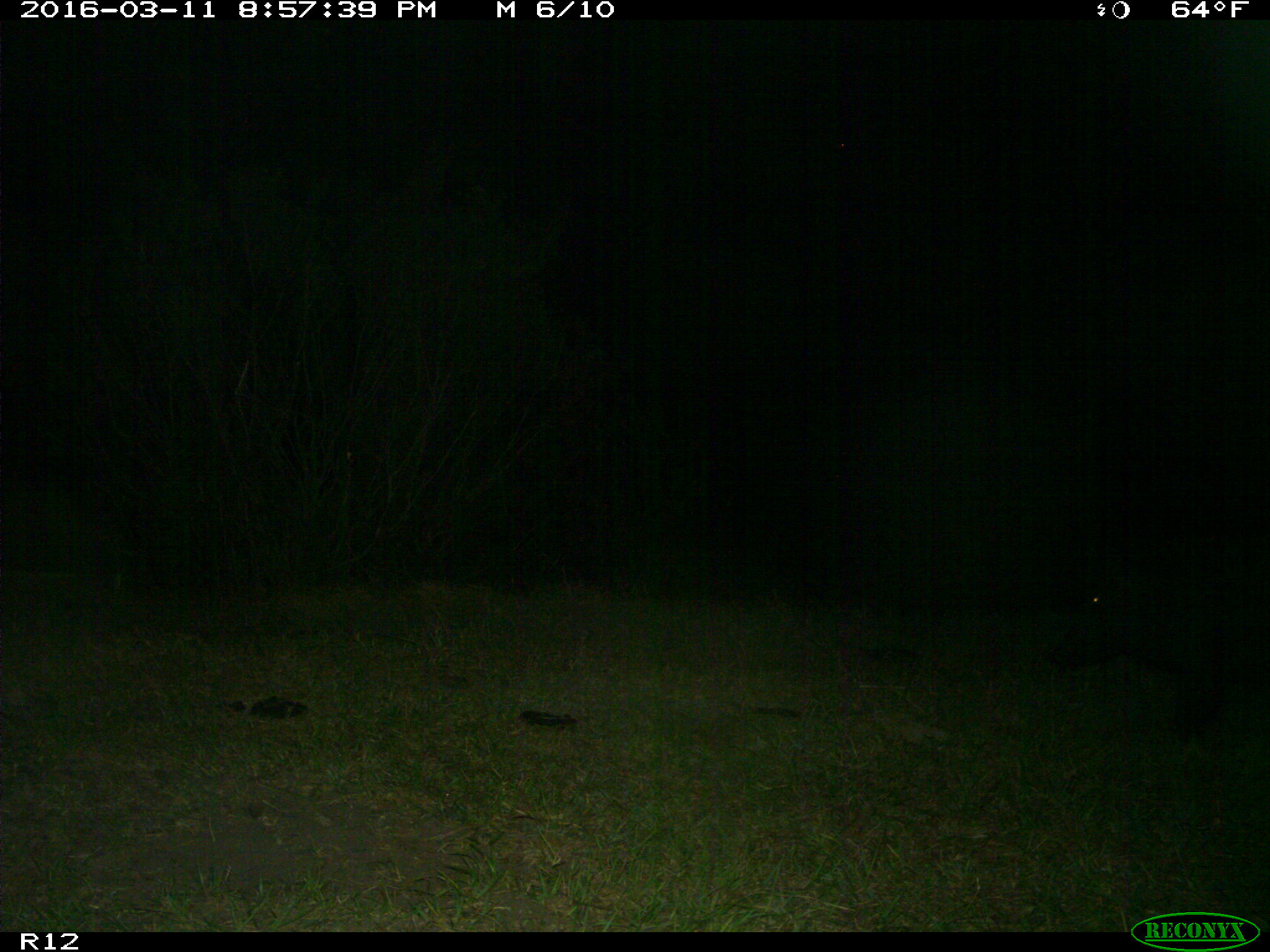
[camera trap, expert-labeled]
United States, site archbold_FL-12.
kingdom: Animalia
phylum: Chordata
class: Mammalia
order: Artiodactyla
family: Suidae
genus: Sus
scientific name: Sus scrofa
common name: wild boar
Sus scrofa (wild boar).